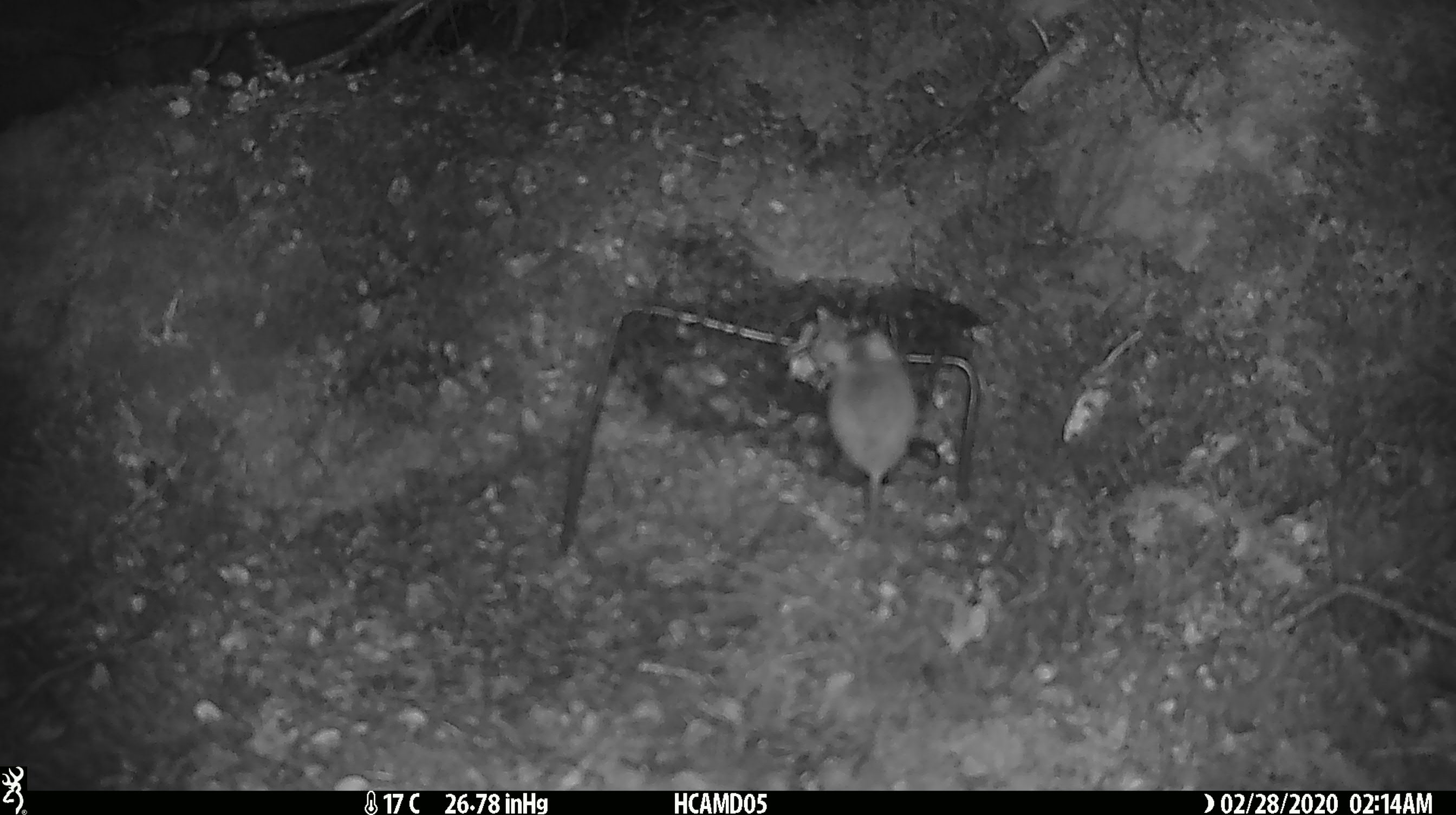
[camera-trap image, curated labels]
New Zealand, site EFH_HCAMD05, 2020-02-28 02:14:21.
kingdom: Animalia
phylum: Chordata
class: Mammalia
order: Rodentia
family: Muridae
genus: Mus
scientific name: Mus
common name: mouse